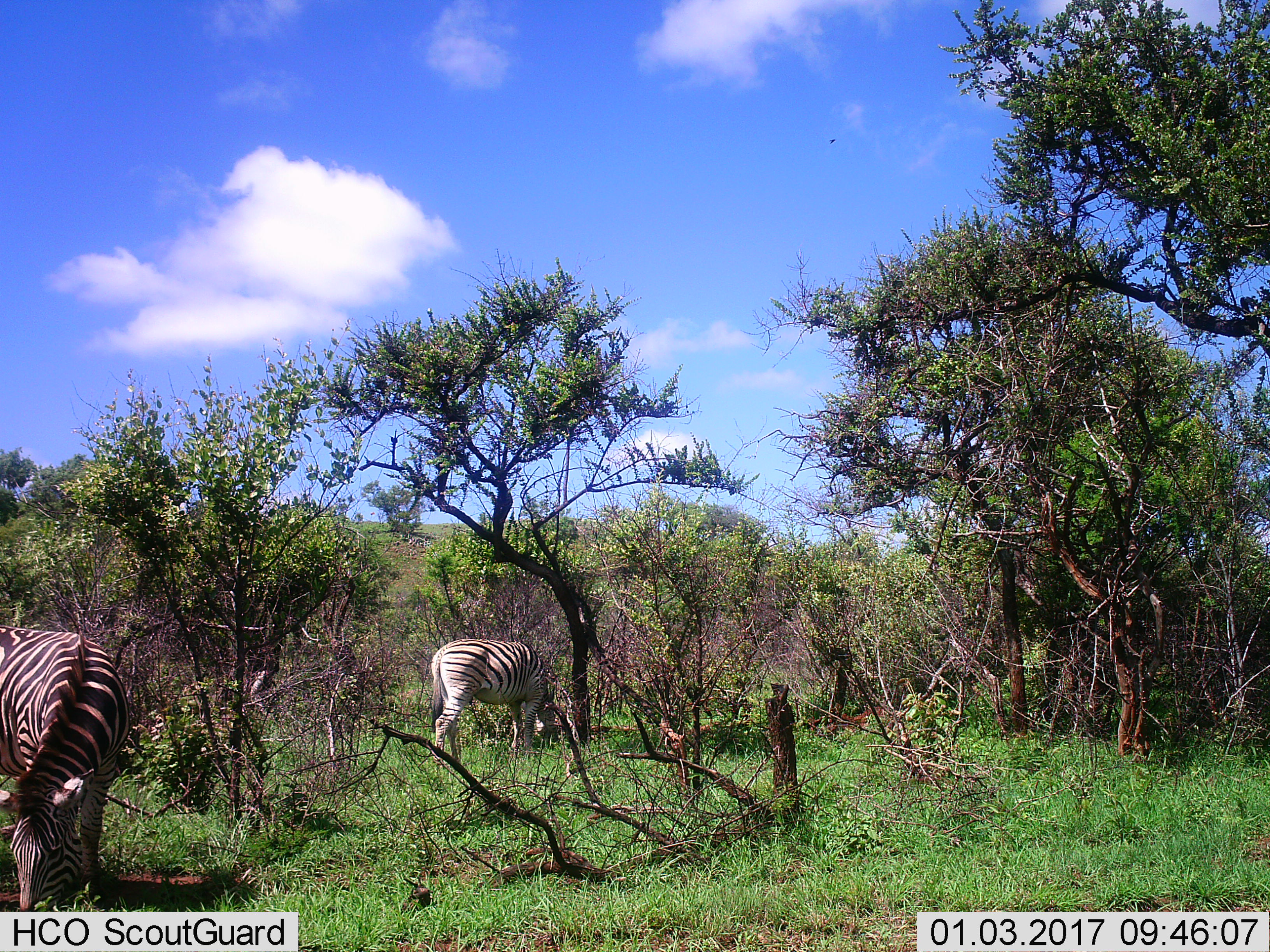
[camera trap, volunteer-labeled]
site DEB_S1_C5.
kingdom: Animalia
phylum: Chordata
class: Mammalia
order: Perissodactyla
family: Equidae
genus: Equus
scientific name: Equus quagga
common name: plains zebra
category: zebraplains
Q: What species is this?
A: Zebraplains (plains zebra) (Equus quagga).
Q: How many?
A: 2.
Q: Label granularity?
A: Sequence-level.